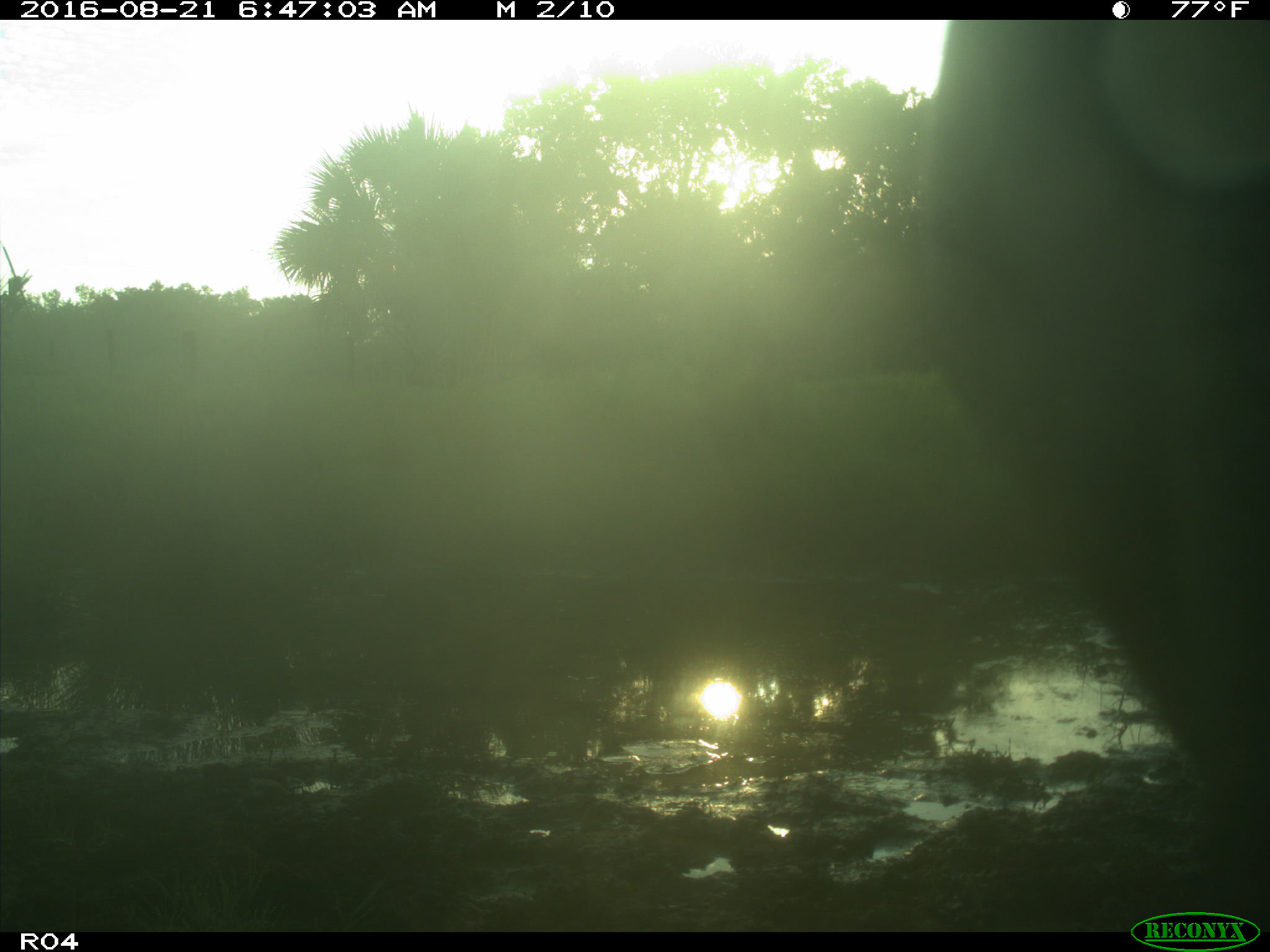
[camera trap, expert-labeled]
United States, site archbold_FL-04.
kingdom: Animalia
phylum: Chordata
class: Mammalia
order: Artiodactyla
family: Bovidae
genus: Bos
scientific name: Bos taurus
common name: domestic cow